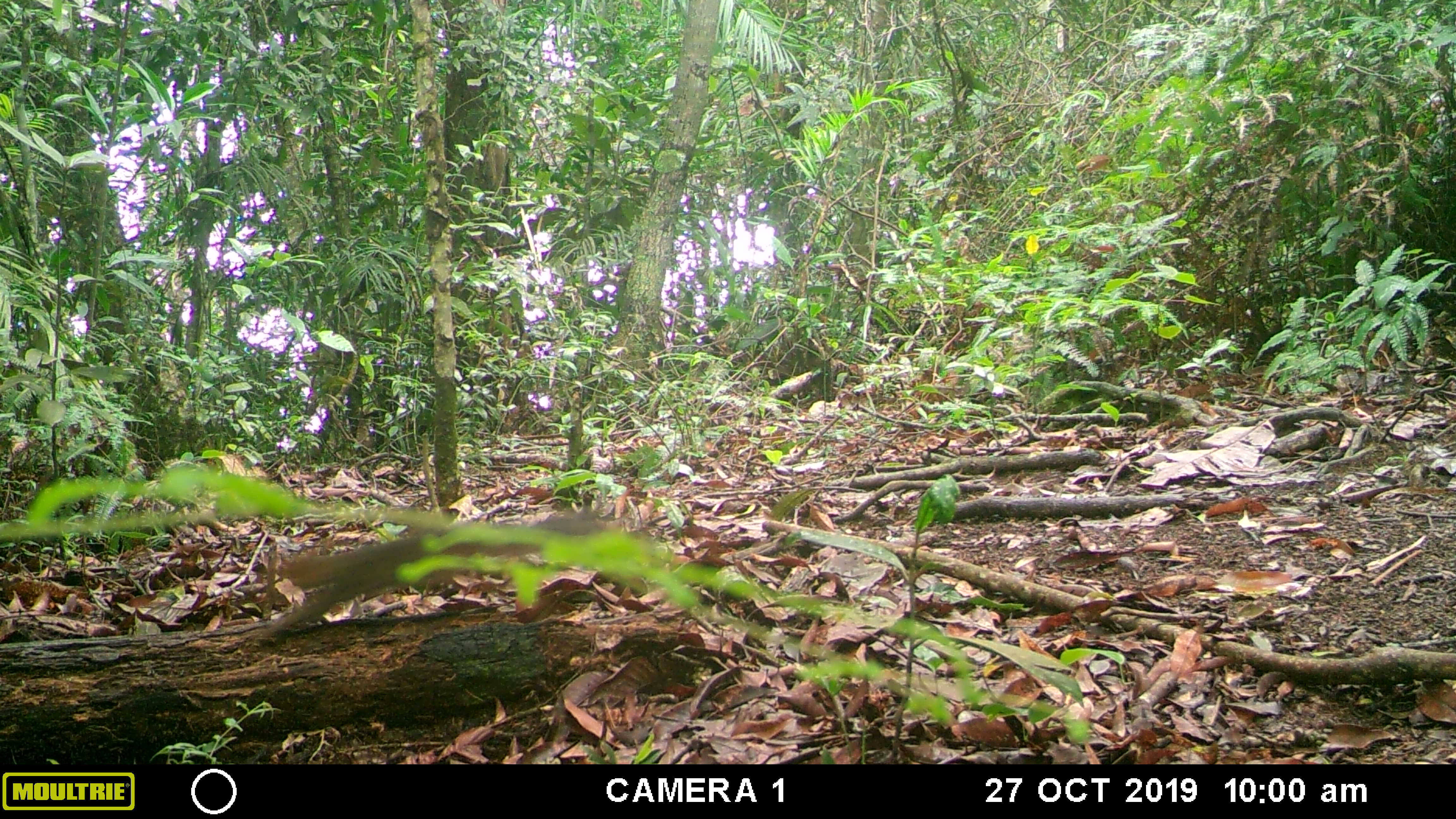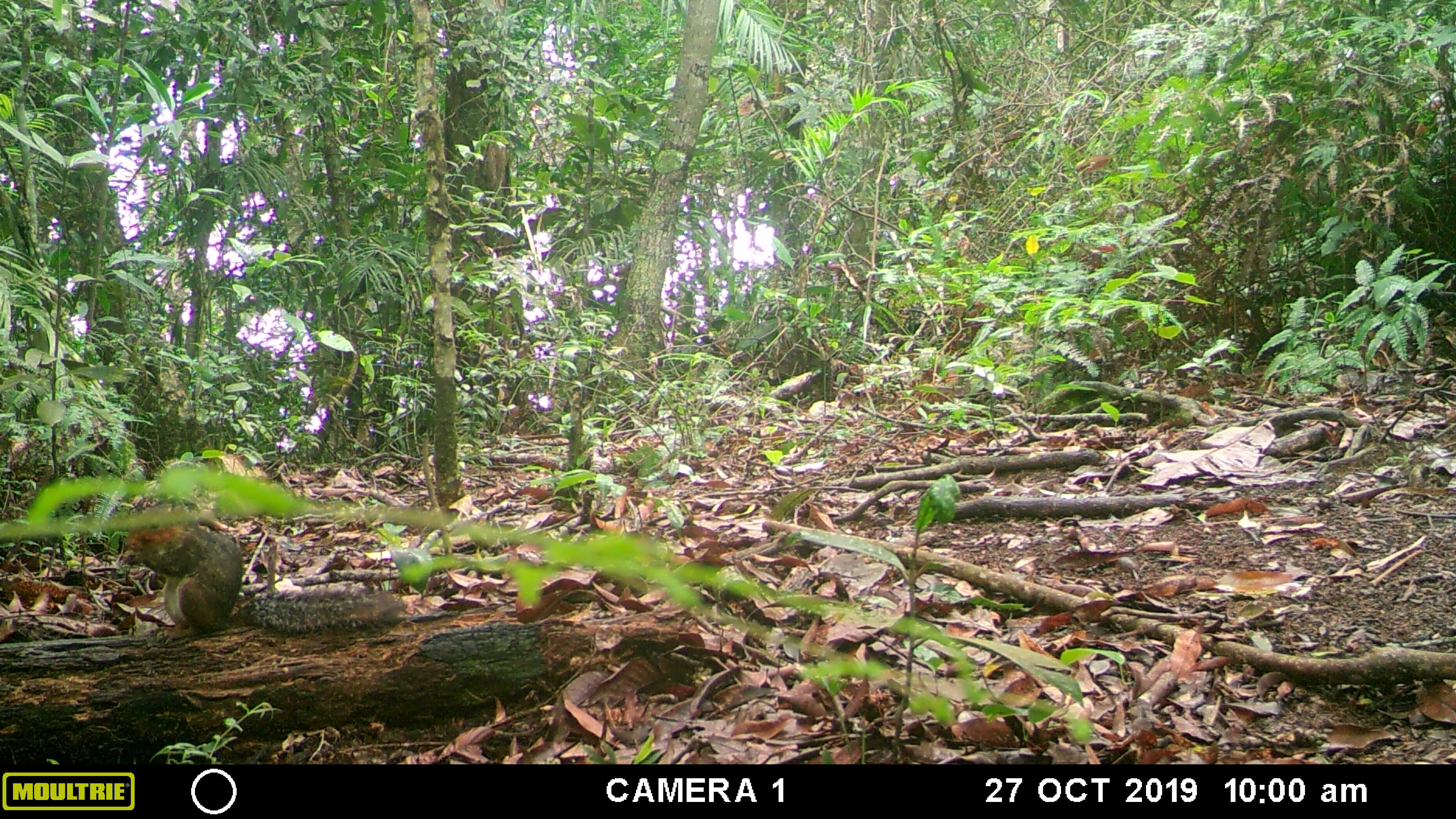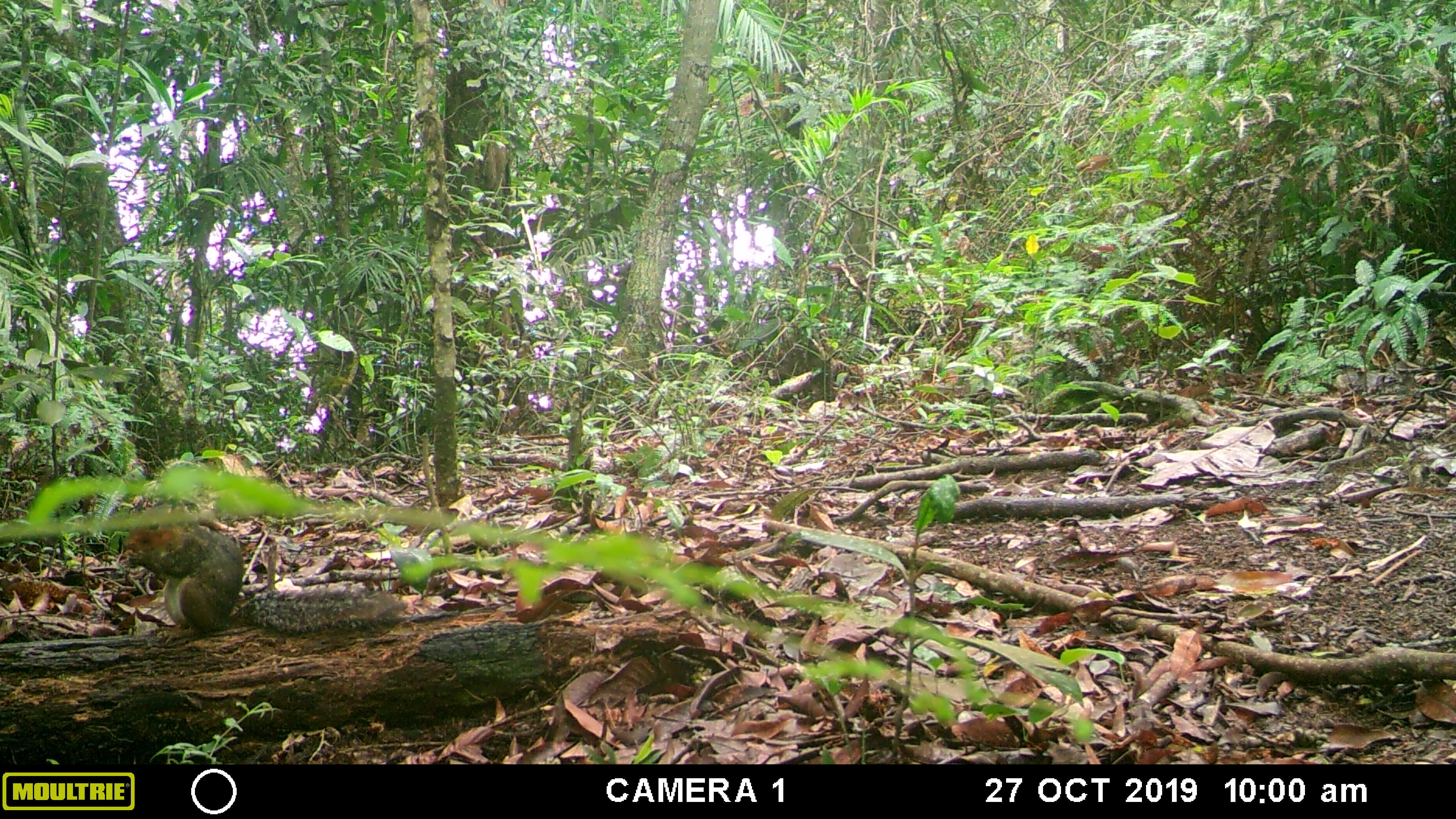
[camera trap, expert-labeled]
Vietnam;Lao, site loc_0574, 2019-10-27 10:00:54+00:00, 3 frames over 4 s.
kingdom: Animalia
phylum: Chordata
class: Mammalia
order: Rodentia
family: Sciuridae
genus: Dremomys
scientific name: Dremomys rufigenis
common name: red-cheeked squirrel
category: red cheeked squirrel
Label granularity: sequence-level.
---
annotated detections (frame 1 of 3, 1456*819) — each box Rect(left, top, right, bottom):
red cheeked squirrel: Rect(256, 503, 646, 641)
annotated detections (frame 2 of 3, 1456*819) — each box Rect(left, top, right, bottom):
red cheeked squirrel: Rect(113, 504, 410, 641)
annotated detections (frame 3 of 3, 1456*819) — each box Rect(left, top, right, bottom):
red cheeked squirrel: Rect(121, 501, 410, 645)